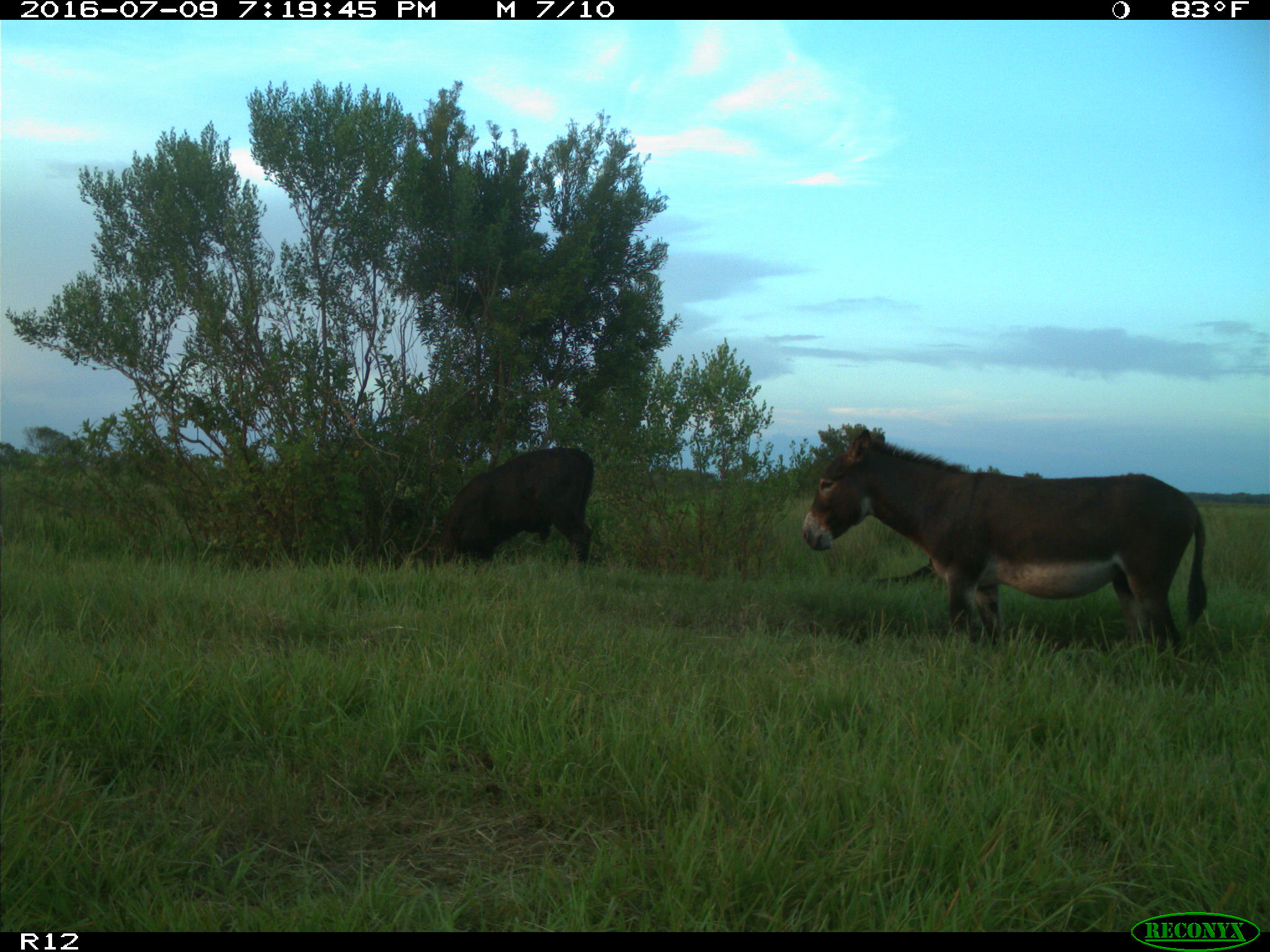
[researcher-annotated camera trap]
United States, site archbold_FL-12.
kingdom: Animalia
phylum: Chordata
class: Mammalia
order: Artiodactyla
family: Bovidae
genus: Bos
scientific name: Bos taurus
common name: domestic cow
Bos taurus (domestic cow).